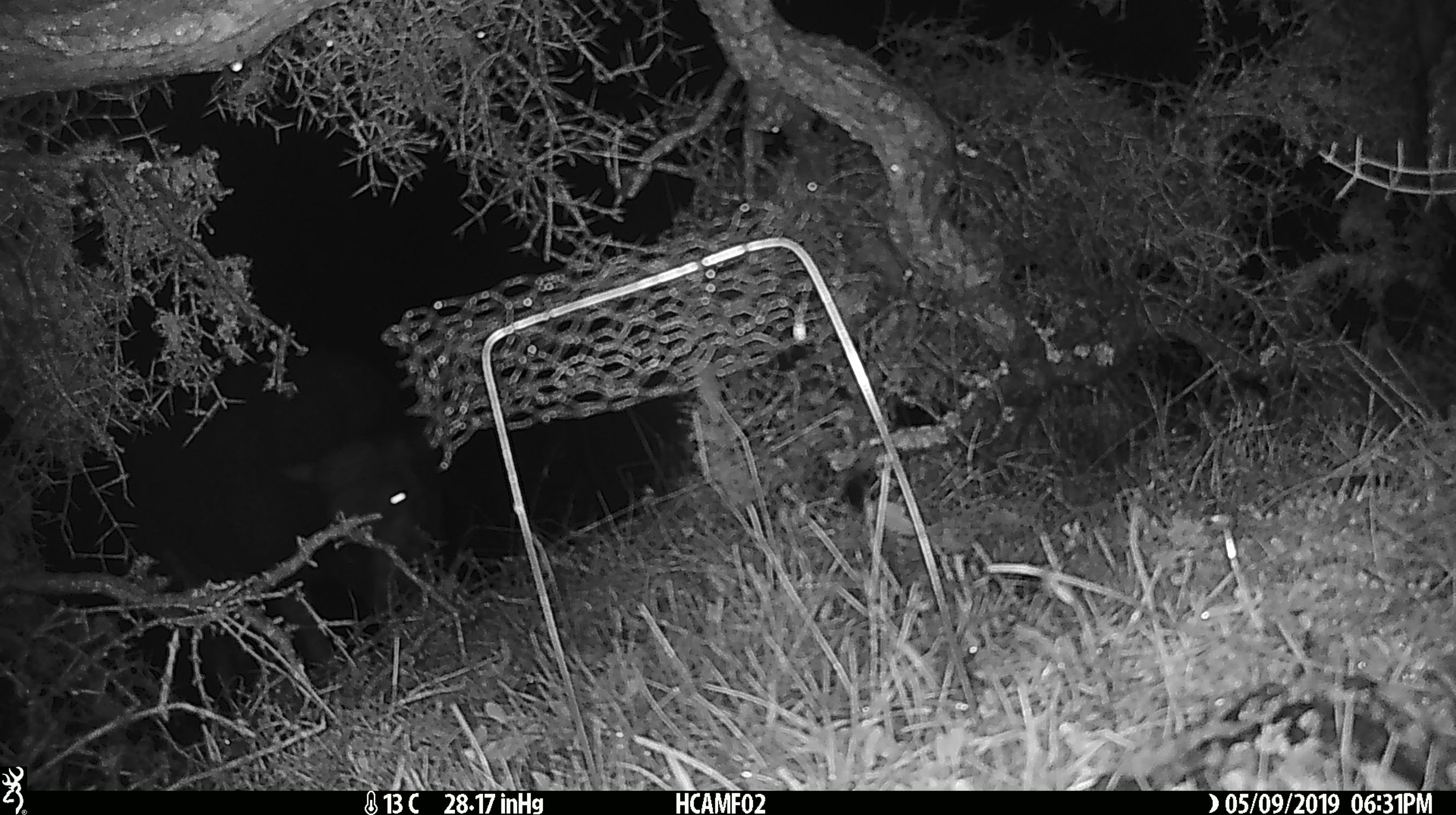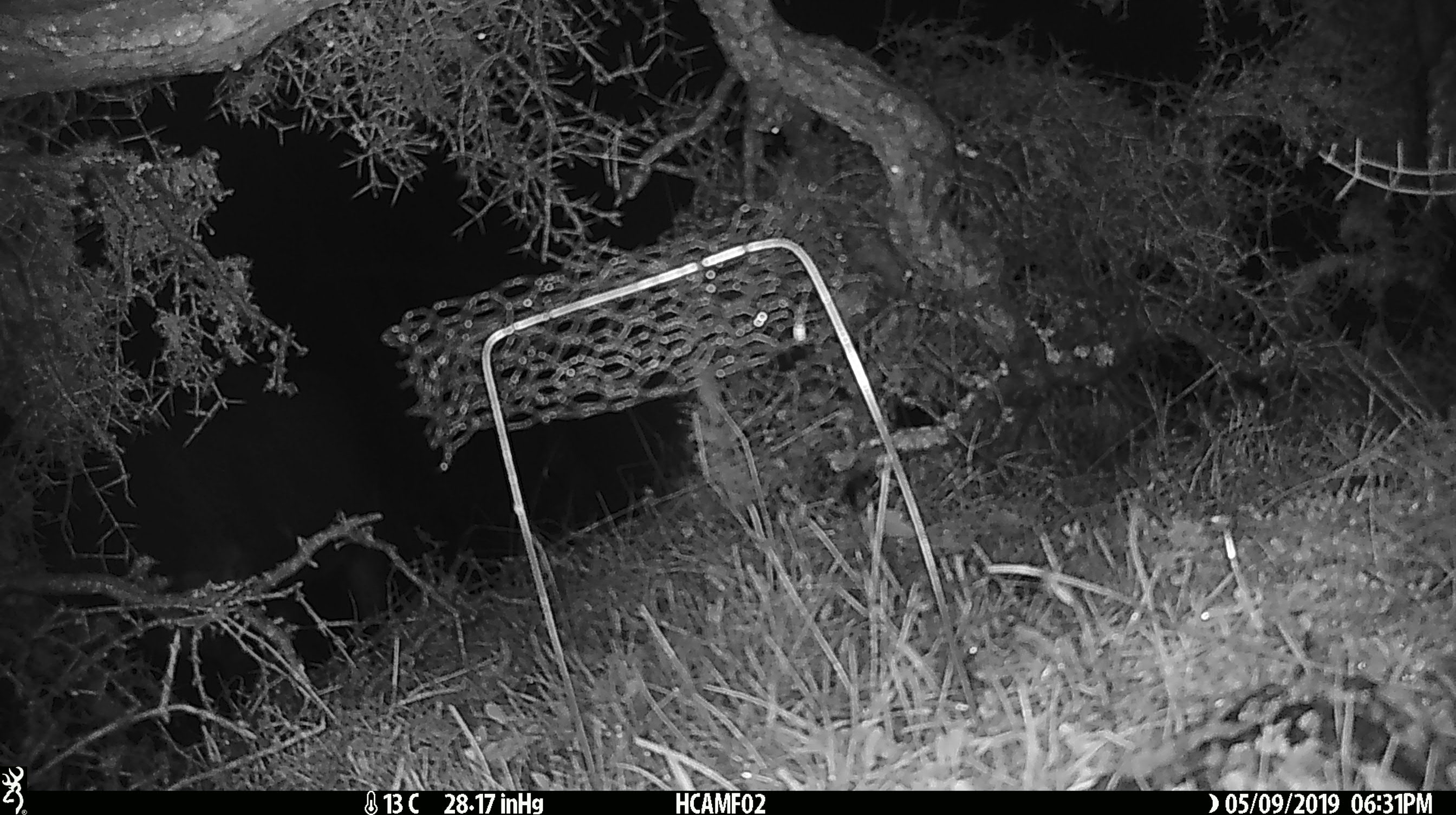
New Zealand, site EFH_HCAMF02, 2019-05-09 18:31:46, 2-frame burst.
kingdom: Animalia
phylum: Chordata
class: Mammalia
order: Artiodactyla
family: Bovidae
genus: Bos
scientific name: Bos taurus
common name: domestic cow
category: cow